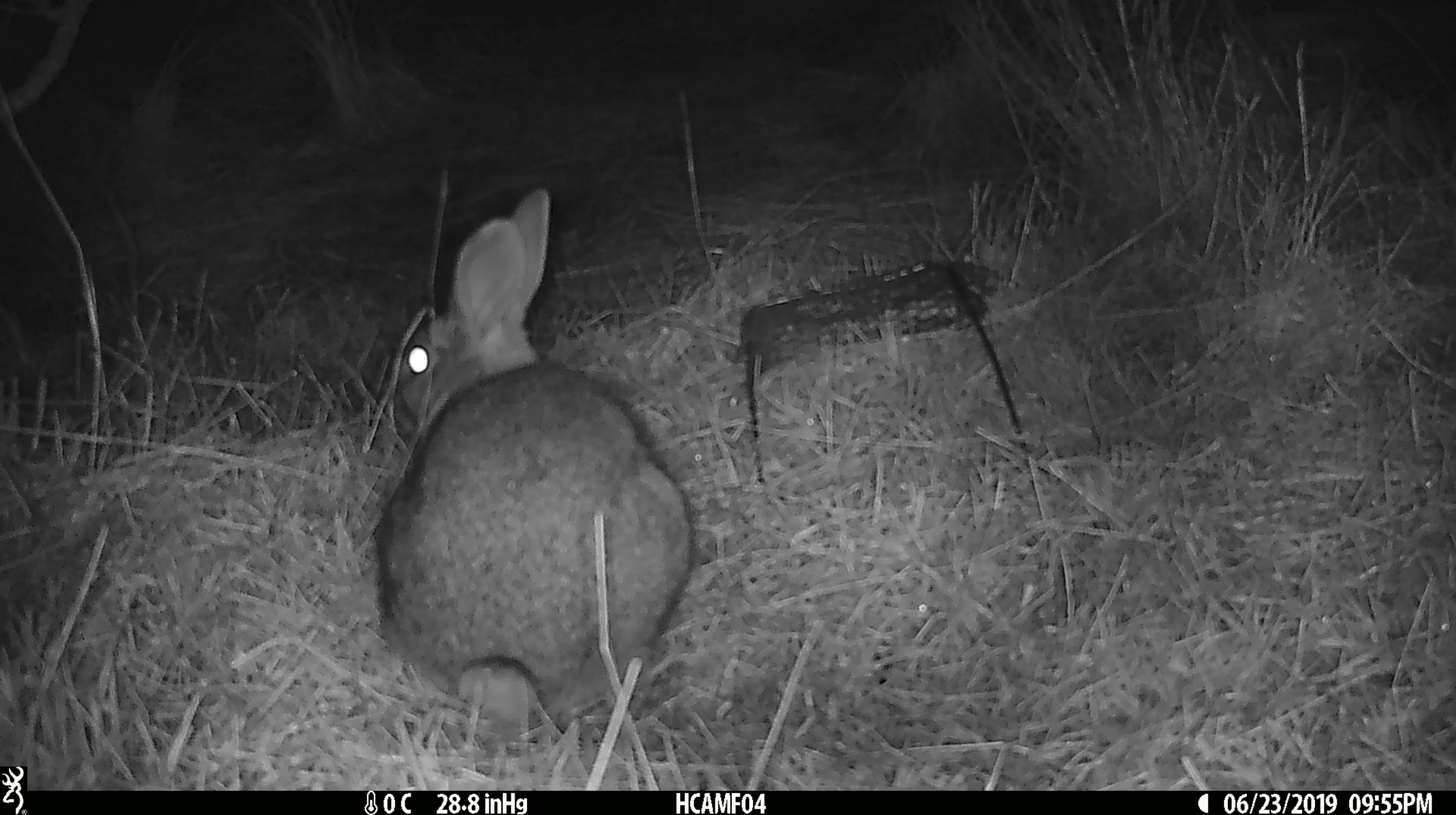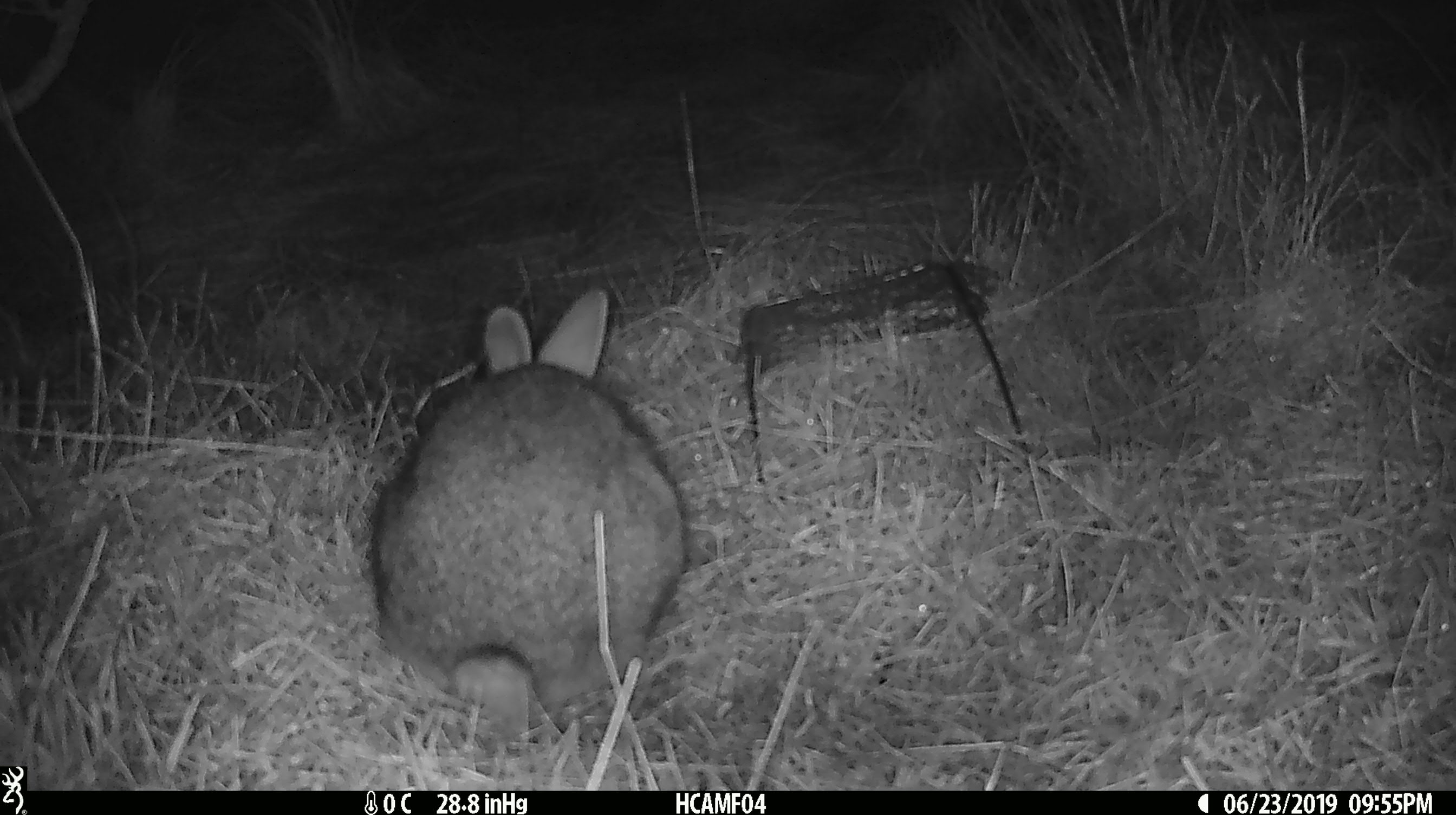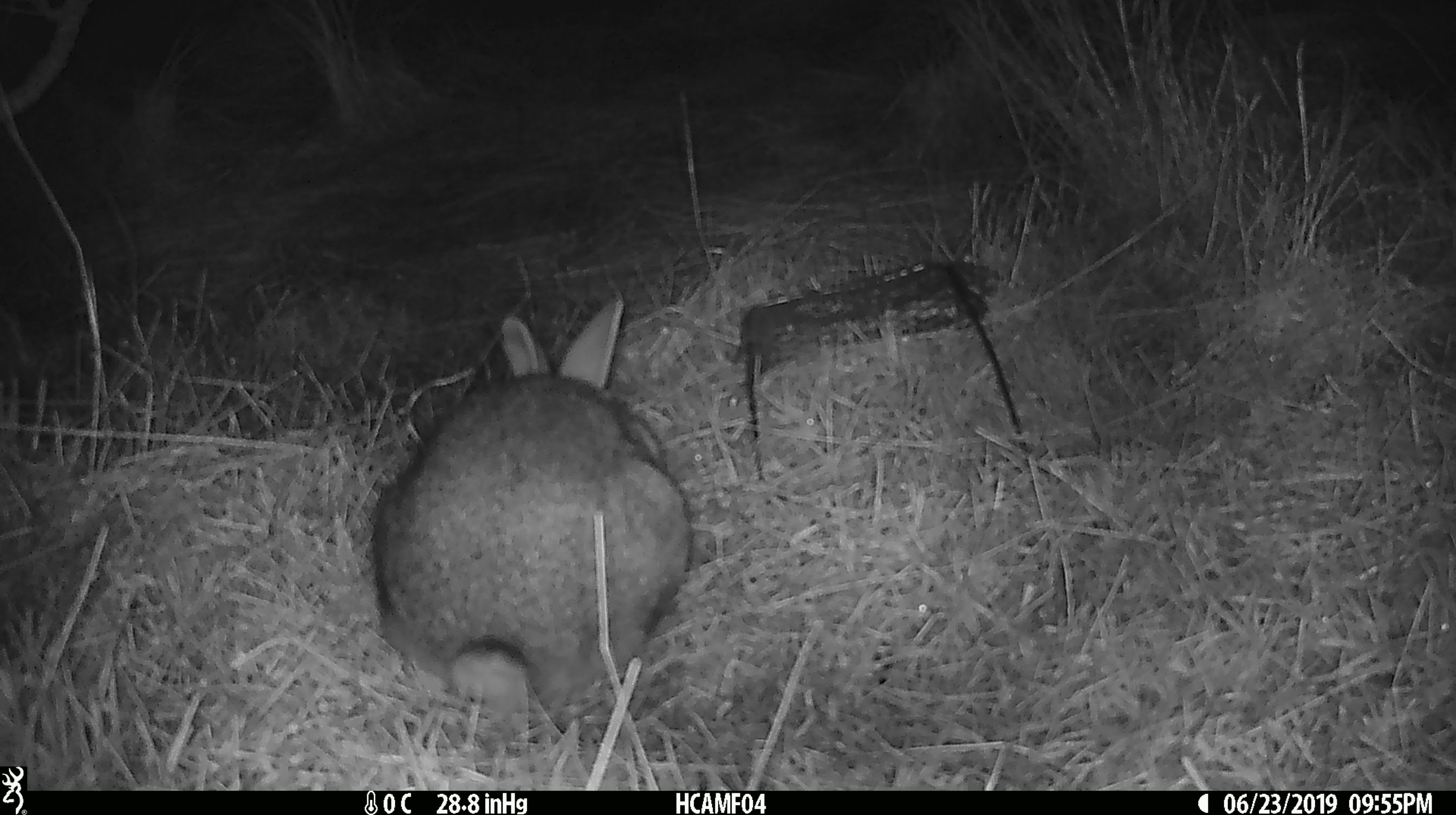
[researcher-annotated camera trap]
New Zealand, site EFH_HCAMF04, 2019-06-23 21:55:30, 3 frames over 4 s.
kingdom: Animalia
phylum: Chordata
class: Mammalia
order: Lagomorpha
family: Leporidae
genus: Lepus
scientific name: Lepus europaeus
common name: brown hare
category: hare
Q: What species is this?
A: Hare (brown hare) (Lepus europaeus).